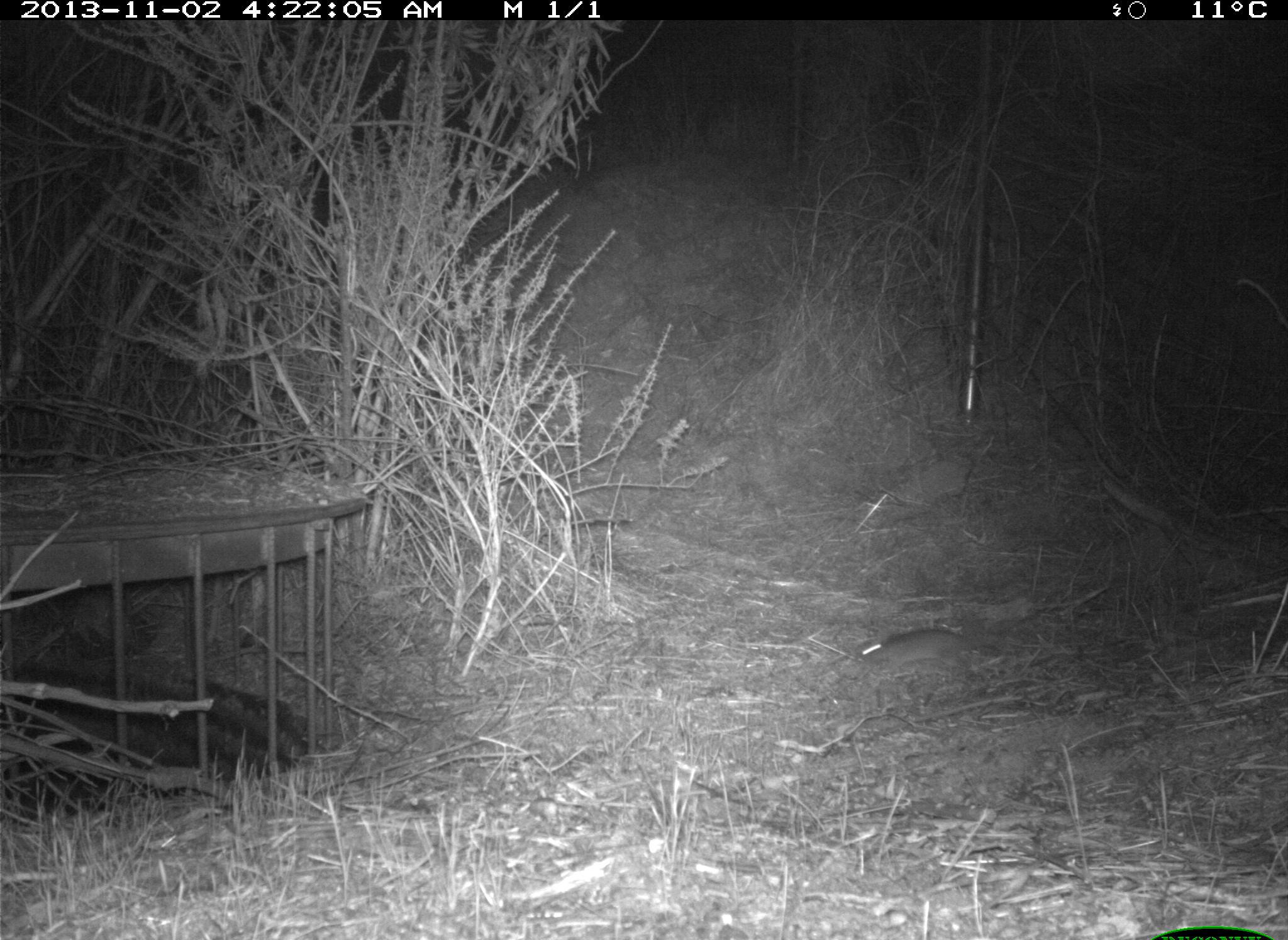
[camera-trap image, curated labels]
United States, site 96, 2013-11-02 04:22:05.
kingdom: Animalia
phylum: Chordata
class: Mammalia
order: Rodentia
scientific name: Rodentia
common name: rodent